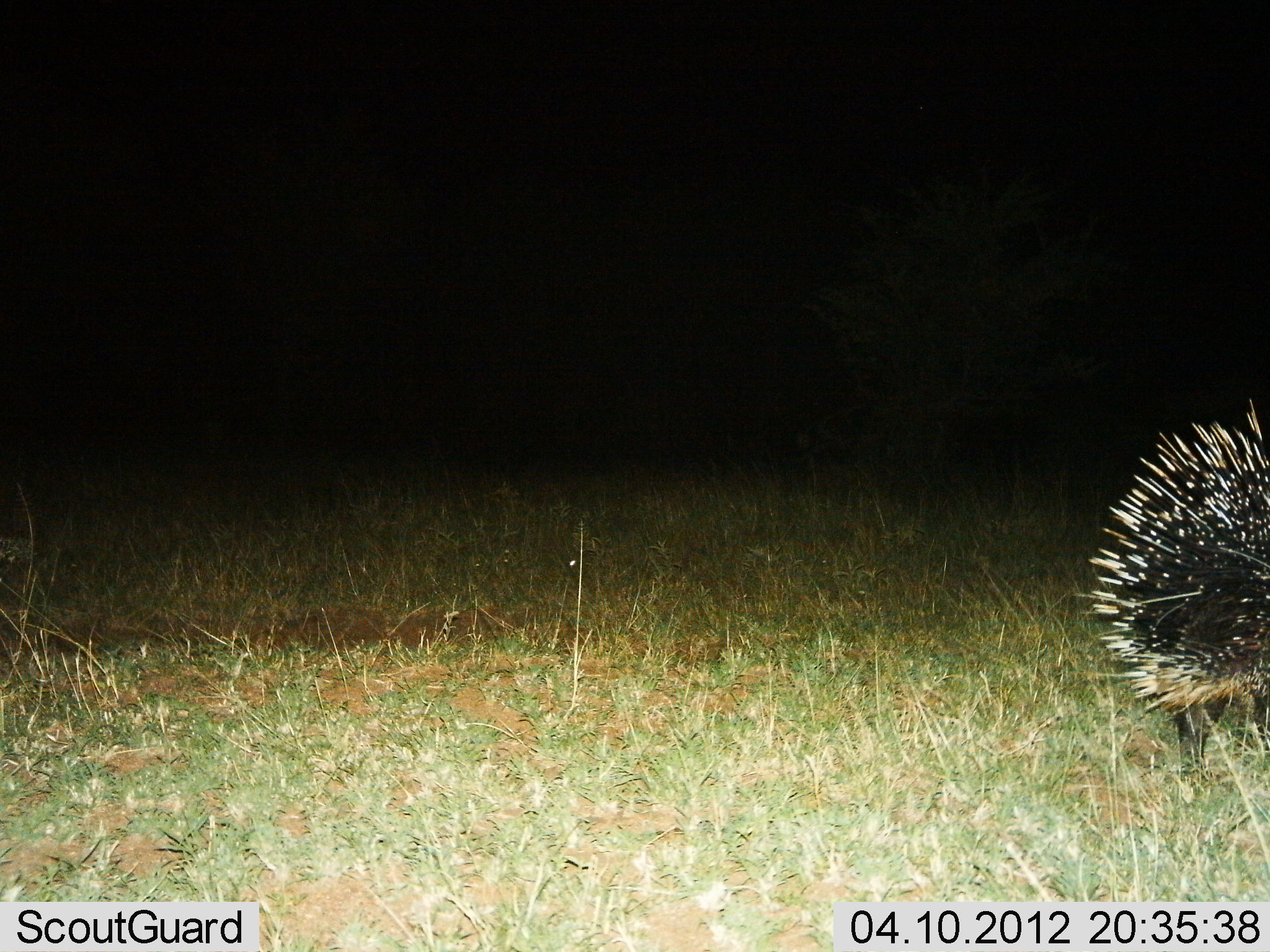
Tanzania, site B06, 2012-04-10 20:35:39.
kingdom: Animalia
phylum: Chordata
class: Mammalia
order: Rodentia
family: Hystricidae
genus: Hystrix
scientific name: Hystrix cristata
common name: crested porcupine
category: porcupine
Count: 1.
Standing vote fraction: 60%.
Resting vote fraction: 0%.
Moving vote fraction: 40%.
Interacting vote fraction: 0%.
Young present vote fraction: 0%.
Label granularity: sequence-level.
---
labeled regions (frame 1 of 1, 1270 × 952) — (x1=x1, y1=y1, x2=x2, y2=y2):
animal: (x1=1073, y1=400, x2=1268, y2=785)